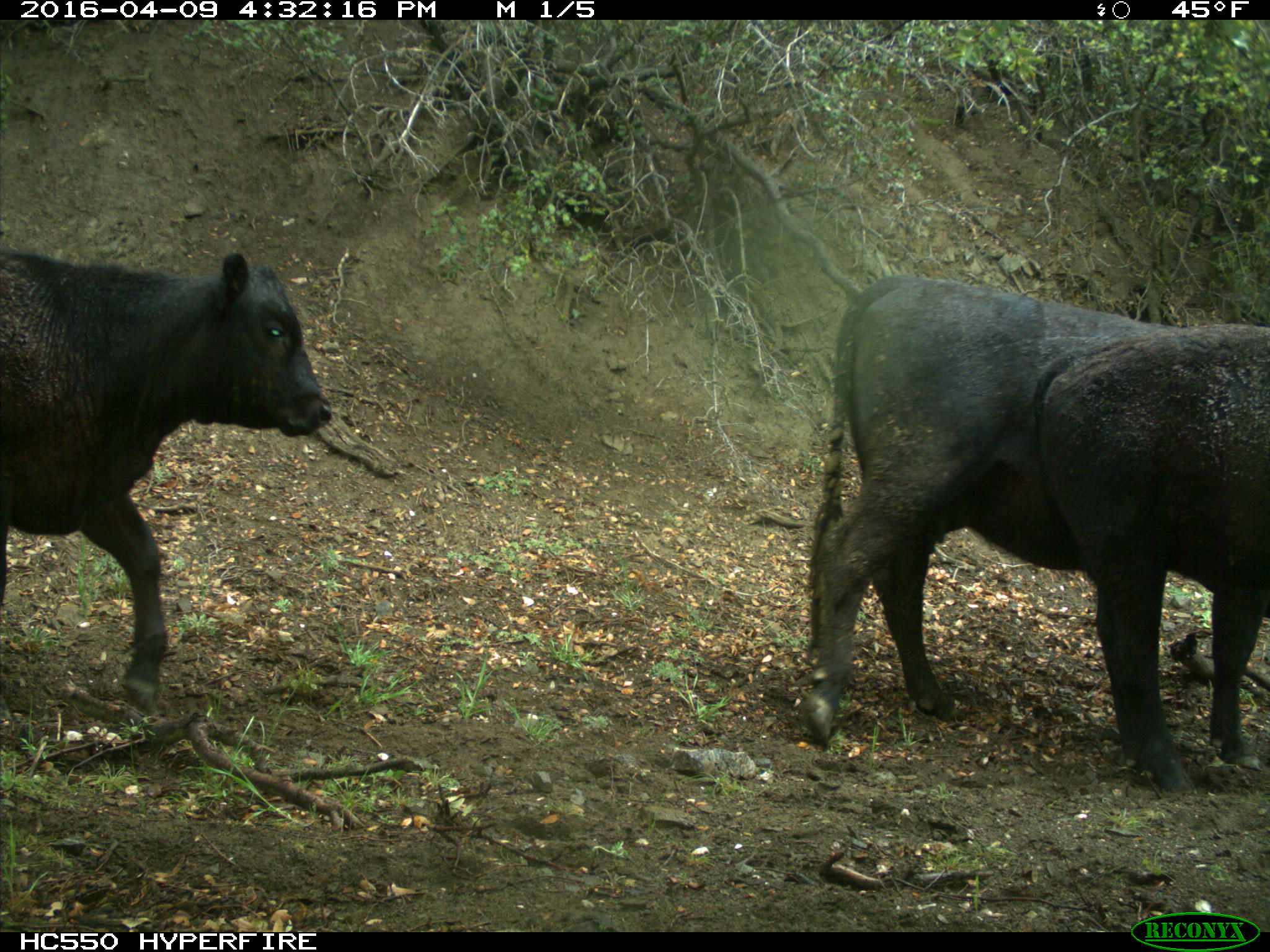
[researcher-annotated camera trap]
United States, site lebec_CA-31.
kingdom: Animalia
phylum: Chordata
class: Mammalia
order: Artiodactyla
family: Bovidae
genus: Bos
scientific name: Bos taurus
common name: domestic cow